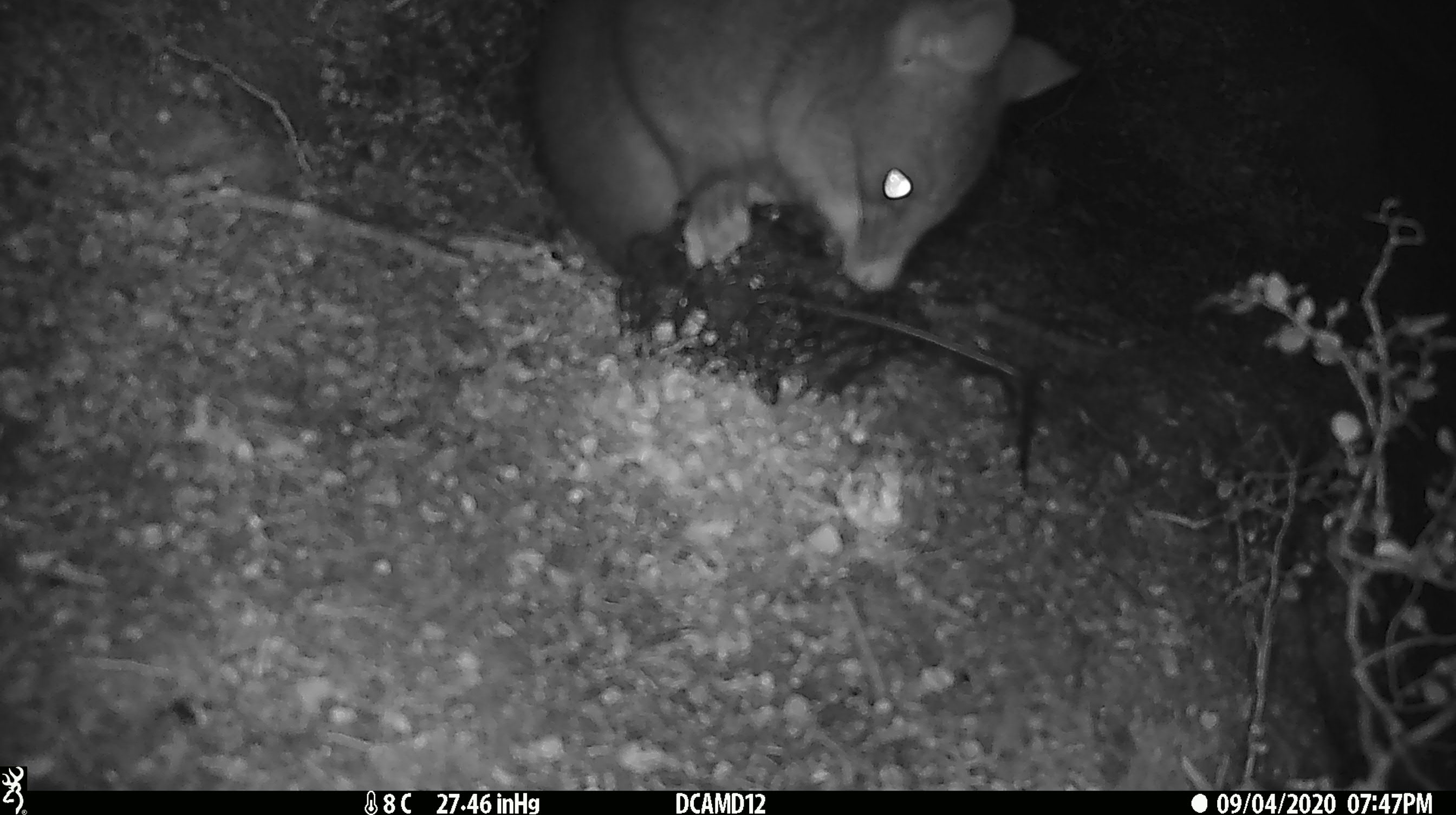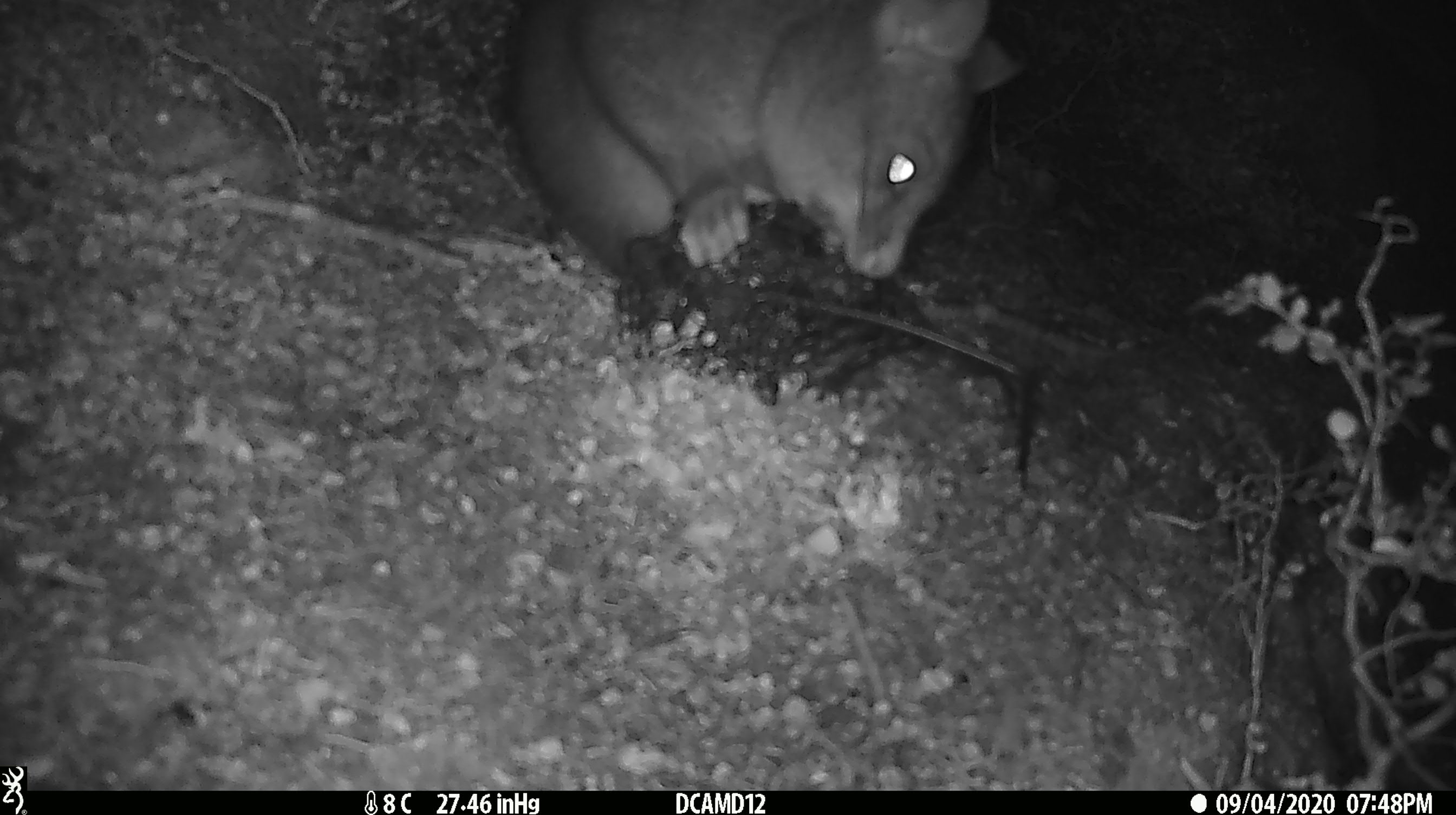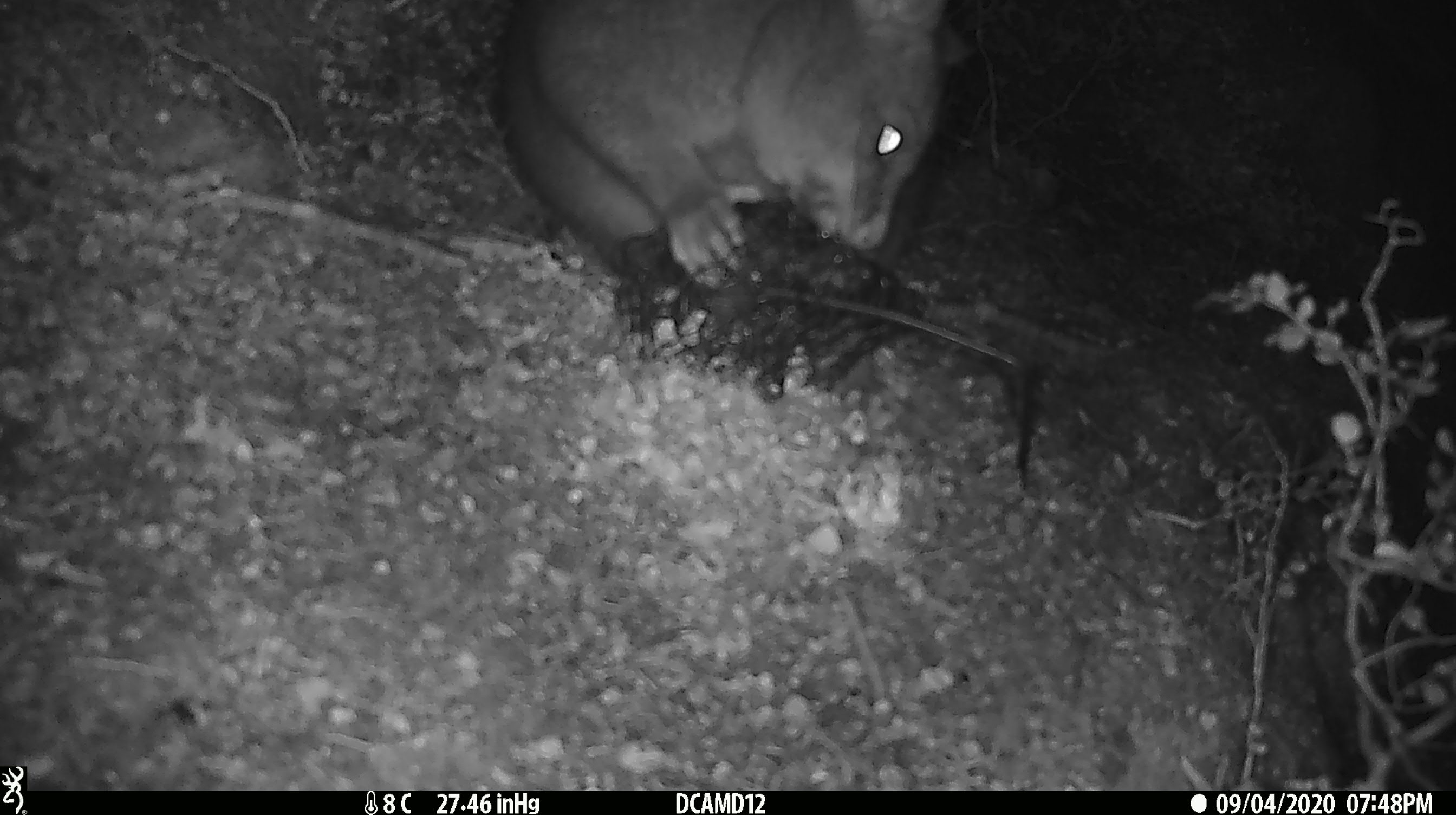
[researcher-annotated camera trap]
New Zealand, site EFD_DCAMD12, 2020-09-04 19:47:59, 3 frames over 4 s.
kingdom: Animalia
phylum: Chordata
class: Mammalia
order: Diprotodontia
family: Phalangeridae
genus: Trichosurus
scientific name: Trichosurus vulpecula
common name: common brushtail possum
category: possum